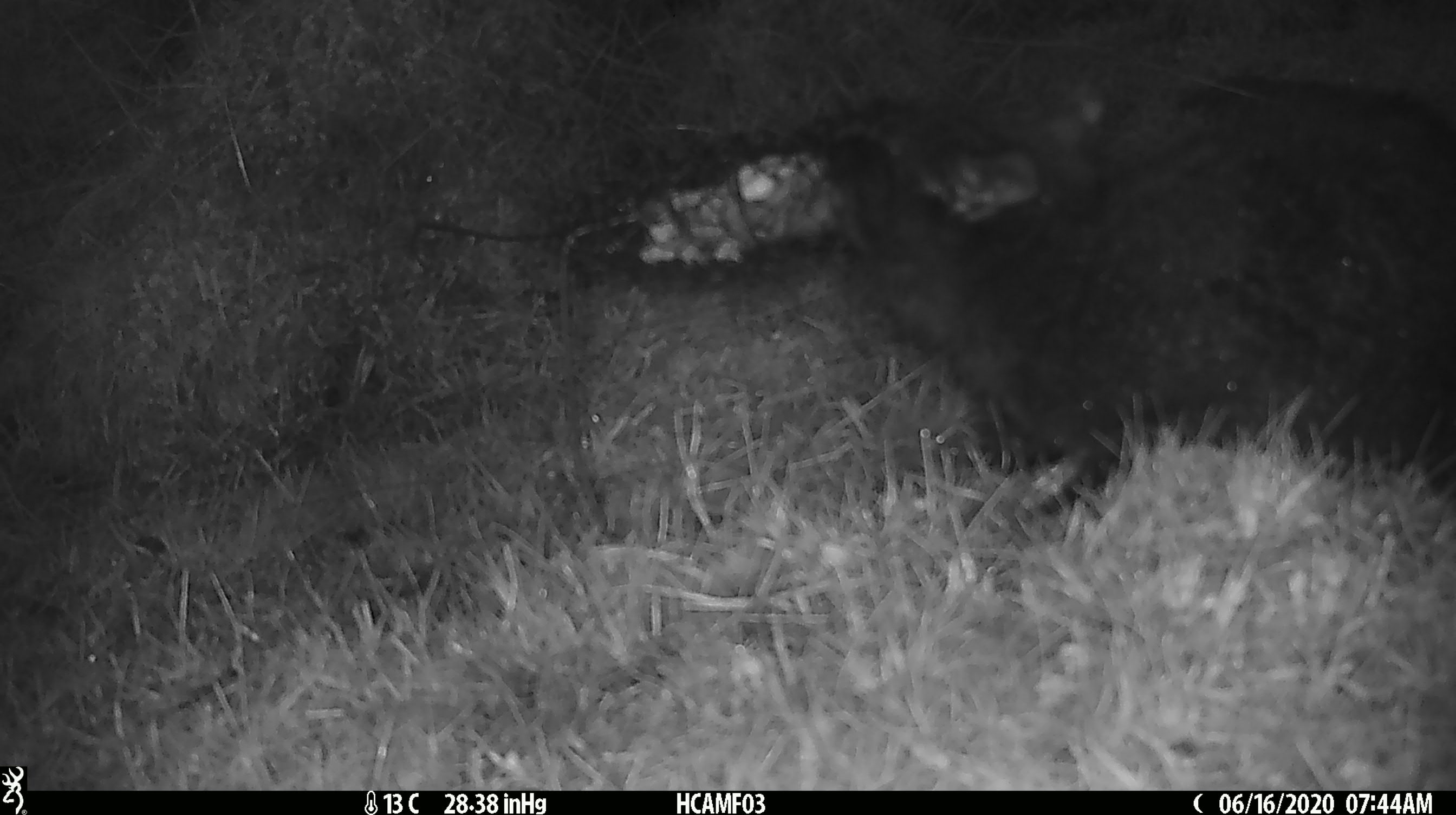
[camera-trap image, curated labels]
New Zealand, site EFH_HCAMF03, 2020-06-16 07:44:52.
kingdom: Animalia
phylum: Chordata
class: Mammalia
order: Carnivora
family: Felidae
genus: Felis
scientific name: Felis catus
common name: domestic cat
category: cat